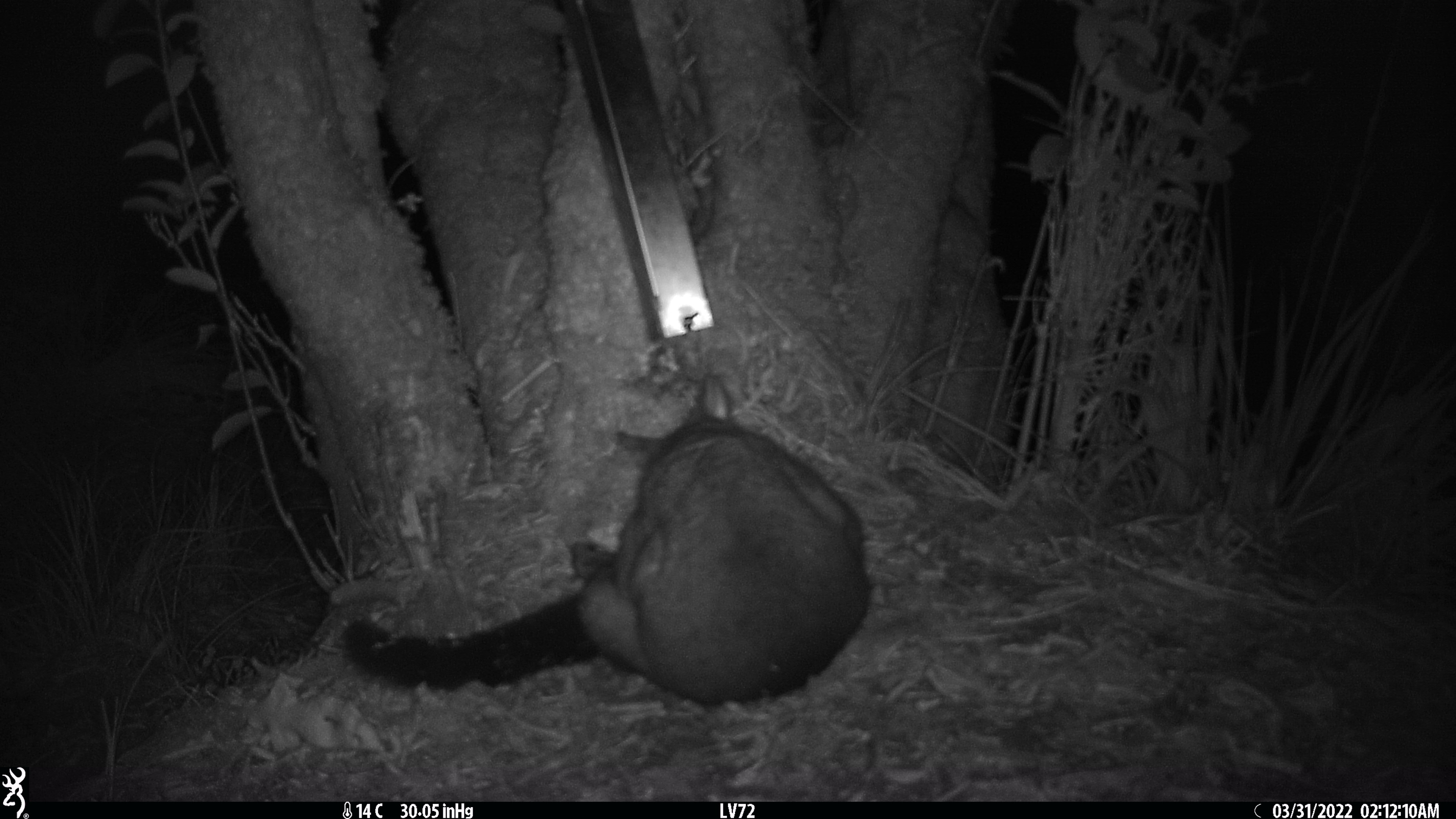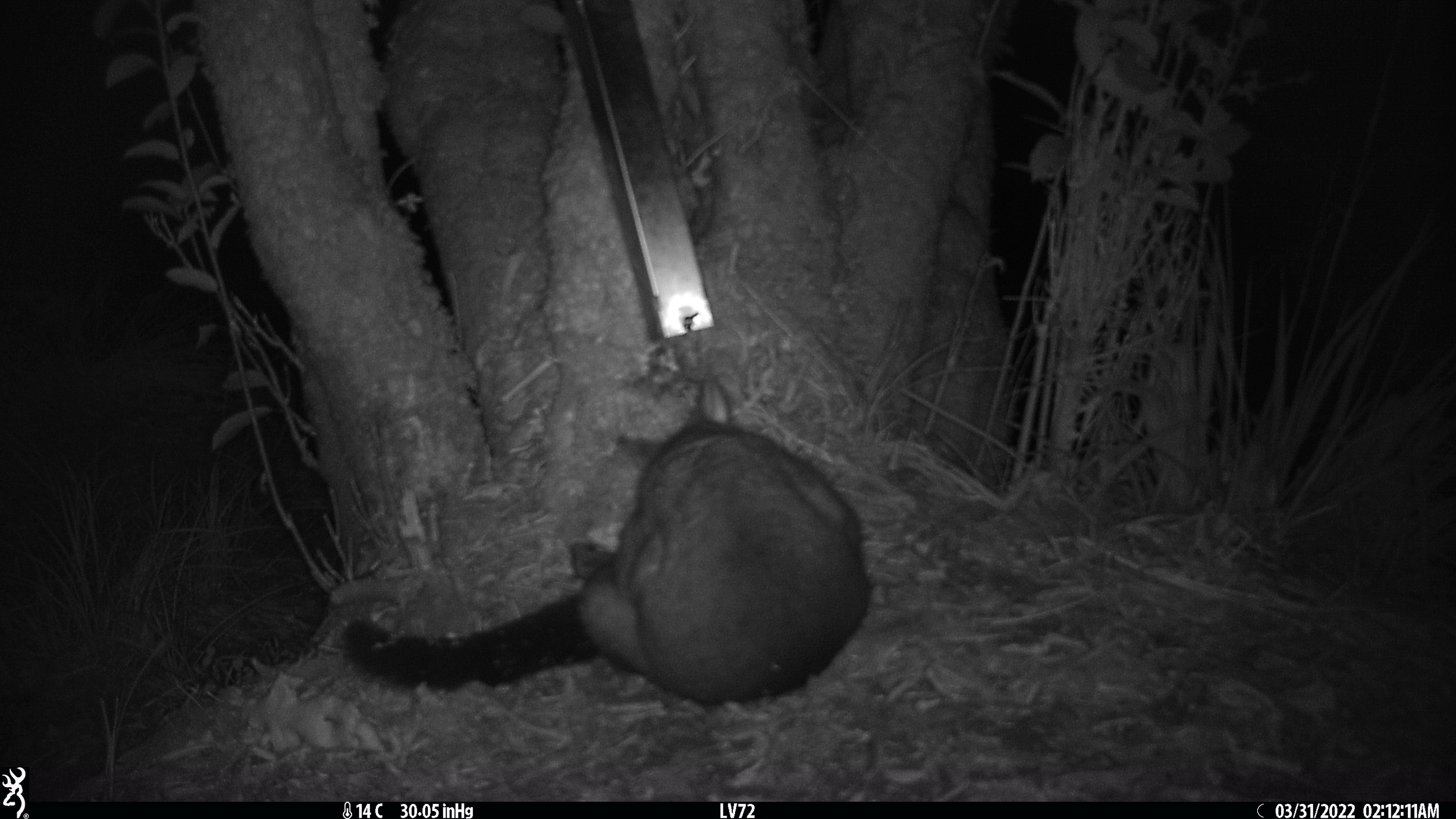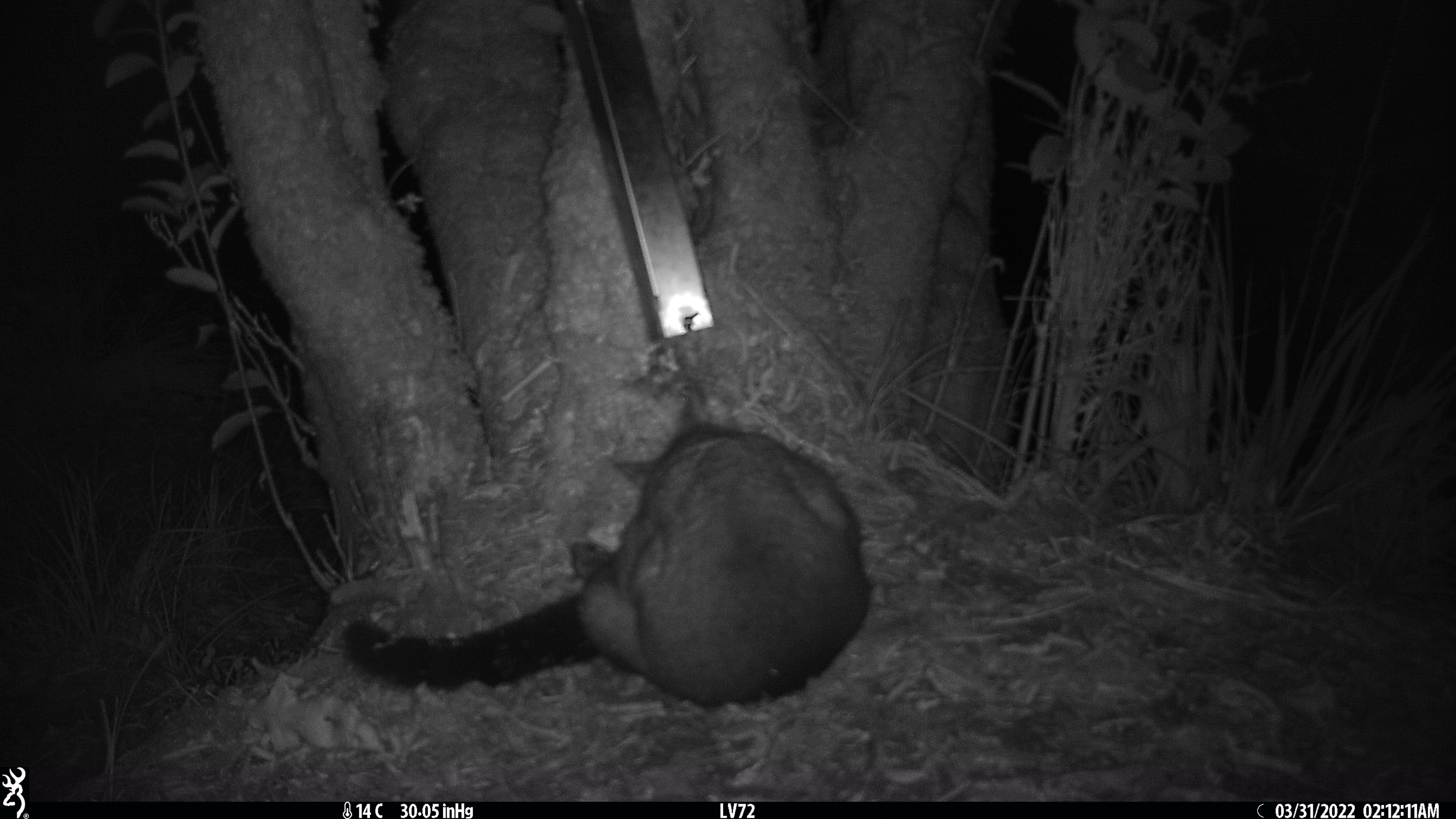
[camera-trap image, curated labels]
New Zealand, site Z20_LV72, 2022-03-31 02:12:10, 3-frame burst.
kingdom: Animalia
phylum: Chordata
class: Mammalia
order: Diprotodontia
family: Phalangeridae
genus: Trichosurus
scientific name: Trichosurus vulpecula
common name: common brushtail possum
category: possum